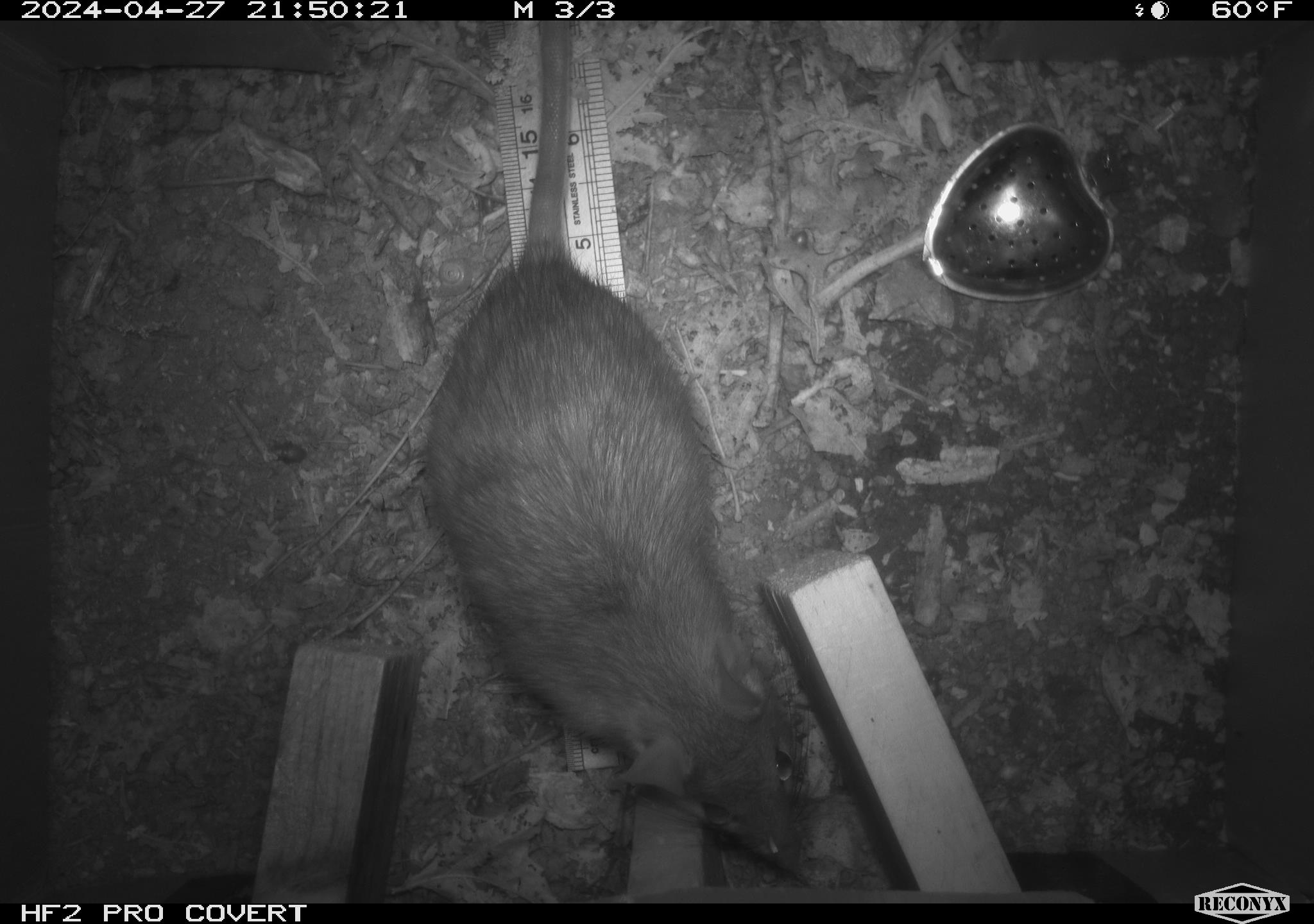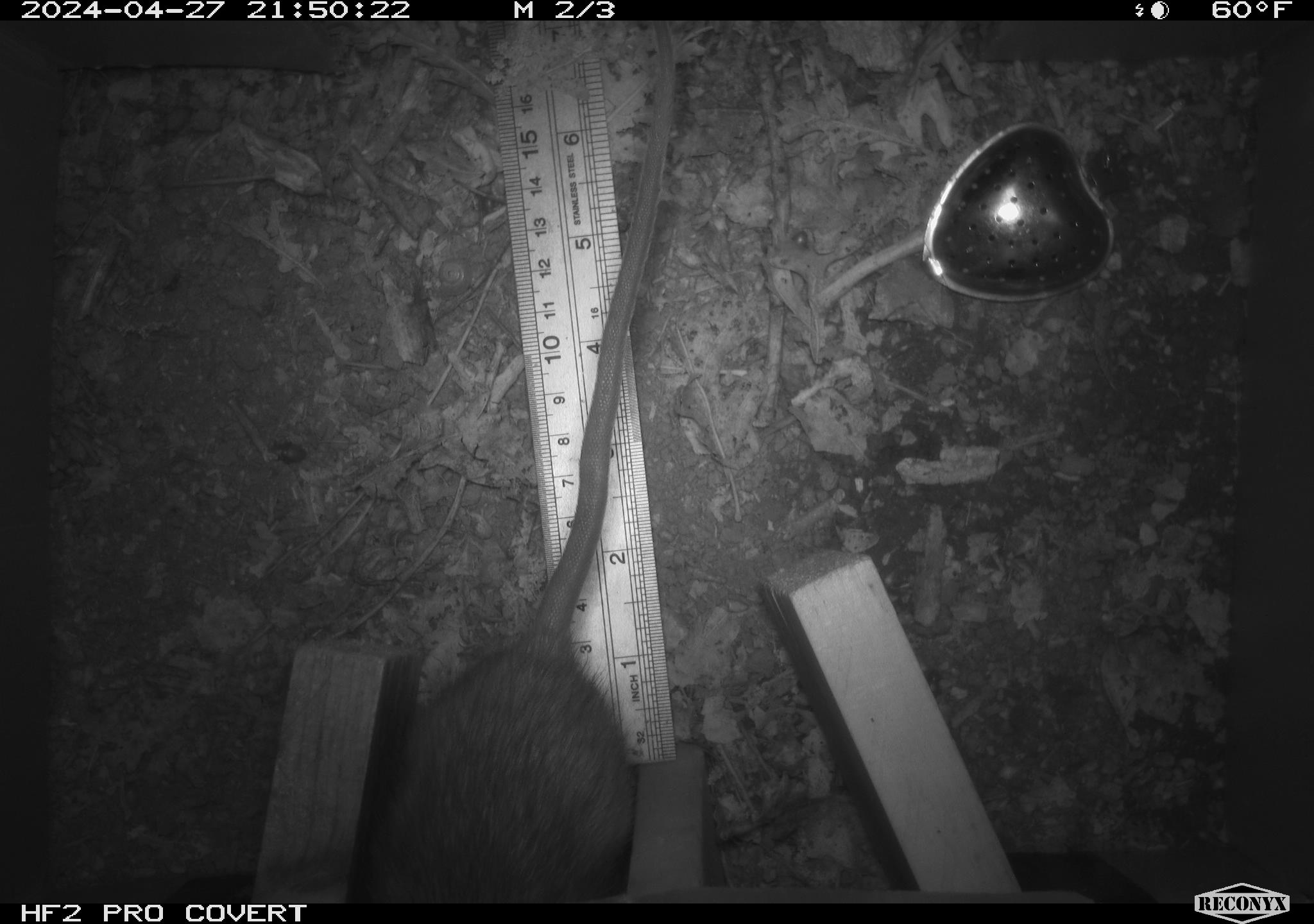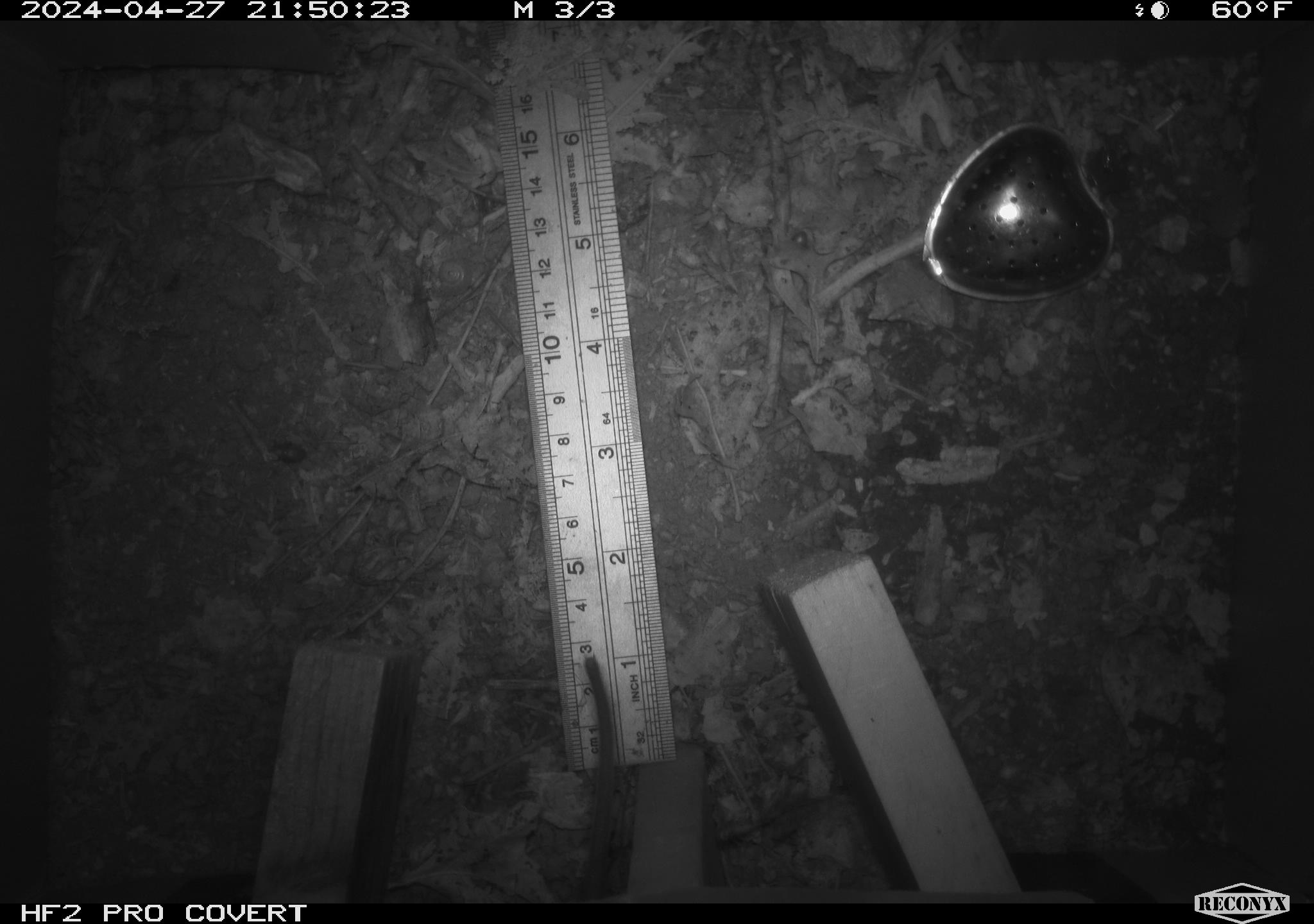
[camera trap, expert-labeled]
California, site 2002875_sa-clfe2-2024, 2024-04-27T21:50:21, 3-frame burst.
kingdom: Animalia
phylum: Chordata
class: Mammalia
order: Rodentia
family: Muridae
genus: Rattus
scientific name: Rattus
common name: rat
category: rattus species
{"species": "rattus species (rat) (Rattus)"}